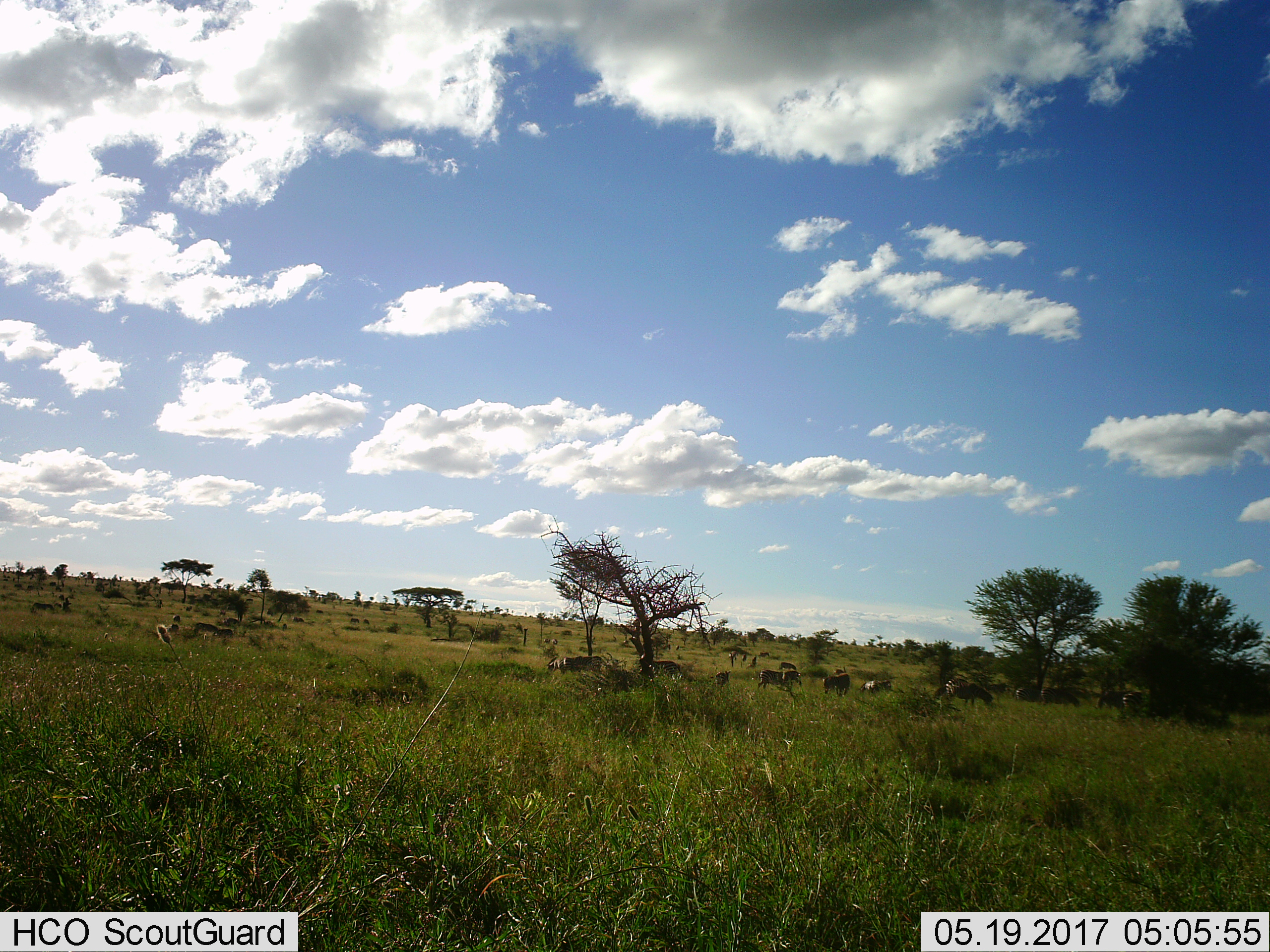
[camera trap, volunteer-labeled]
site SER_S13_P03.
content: unidentified animal